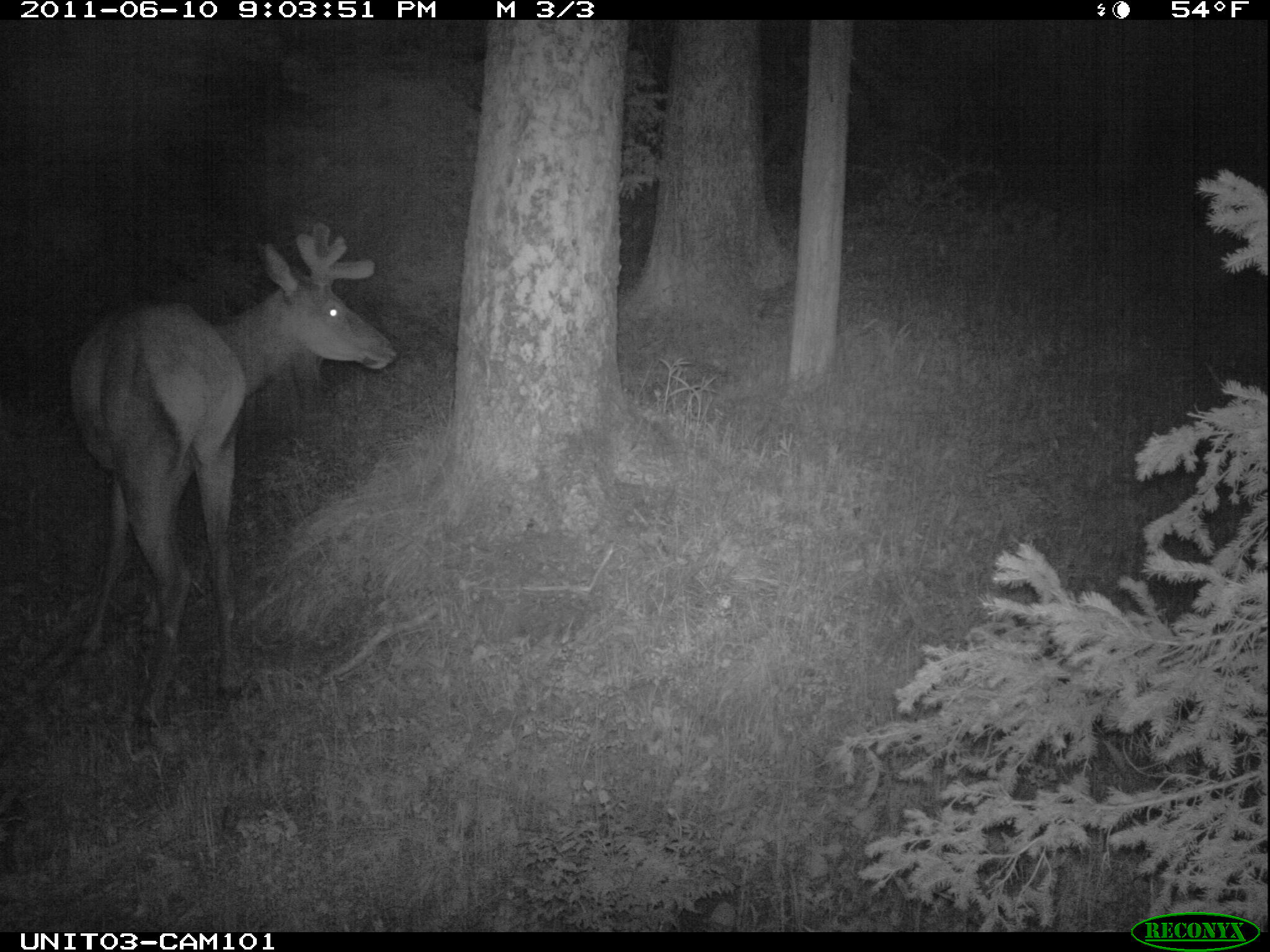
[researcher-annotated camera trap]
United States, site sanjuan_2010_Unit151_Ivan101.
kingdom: Animalia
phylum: Chordata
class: Mammalia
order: Artiodactyla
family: Cervidae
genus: Cervus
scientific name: Cervus elaphus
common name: red deer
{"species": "Cervus elaphus (red deer)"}